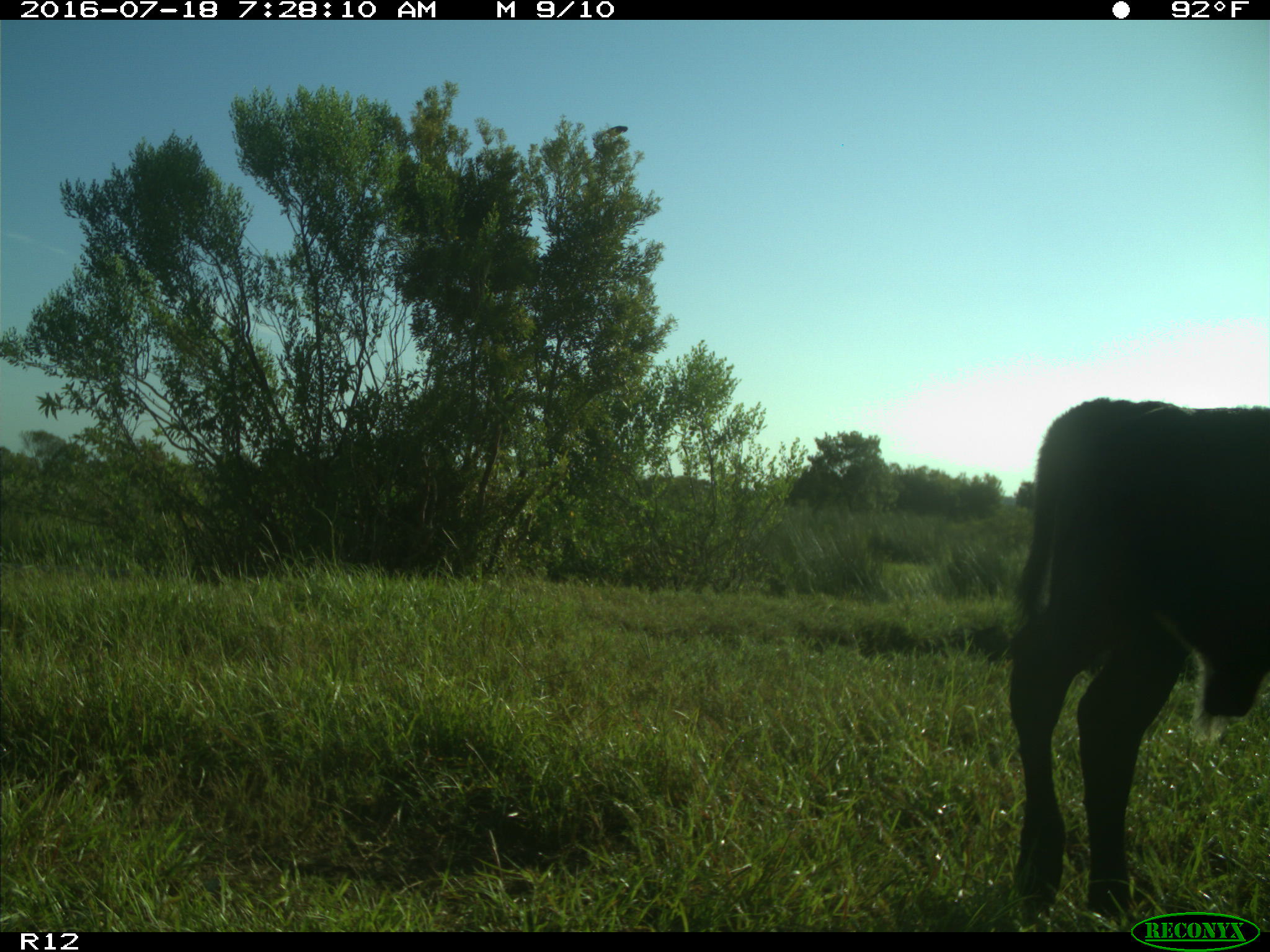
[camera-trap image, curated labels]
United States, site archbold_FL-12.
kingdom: Animalia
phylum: Chordata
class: Mammalia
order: Artiodactyla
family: Bovidae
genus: Bos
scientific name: Bos taurus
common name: domestic cow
Bos taurus (domestic cow).